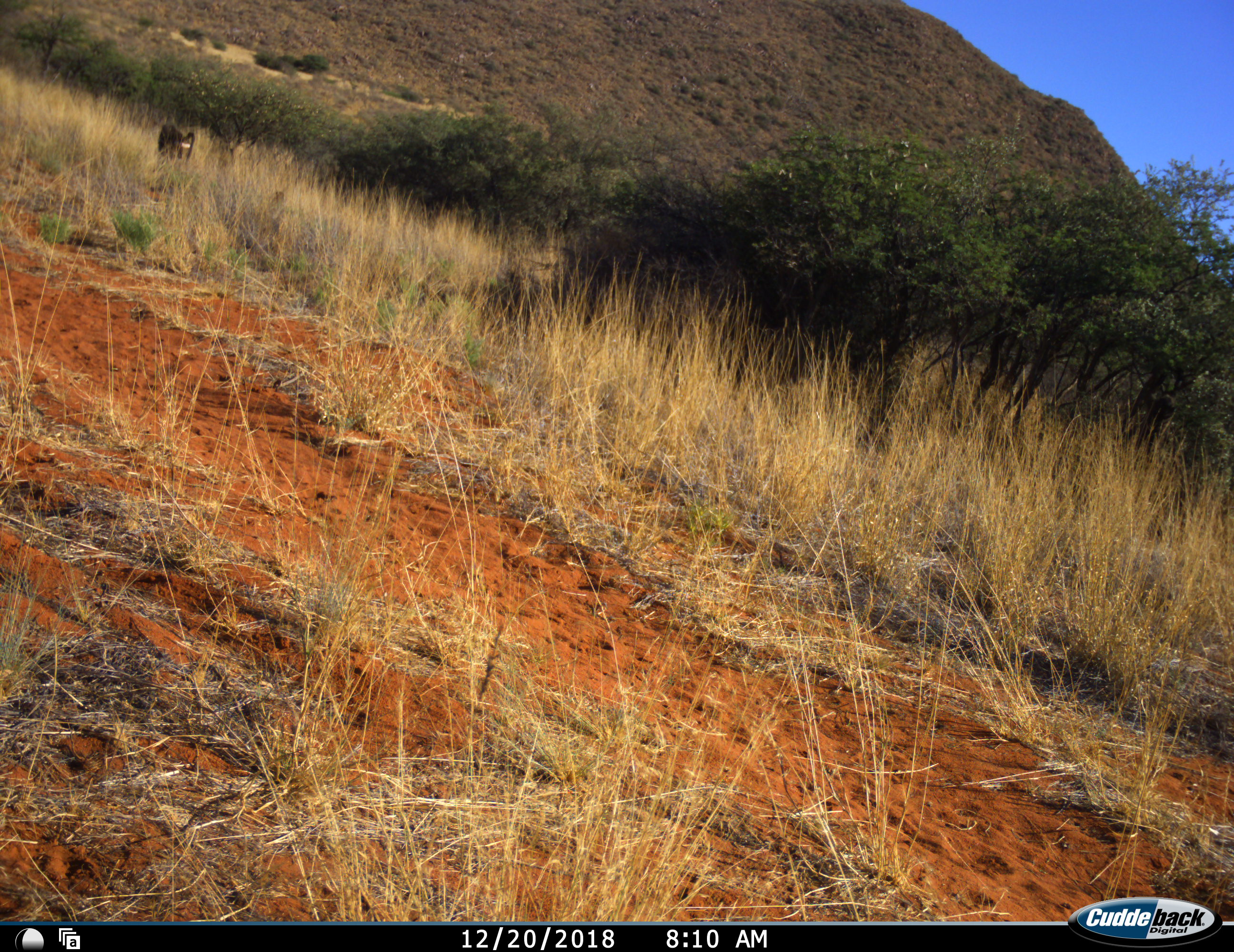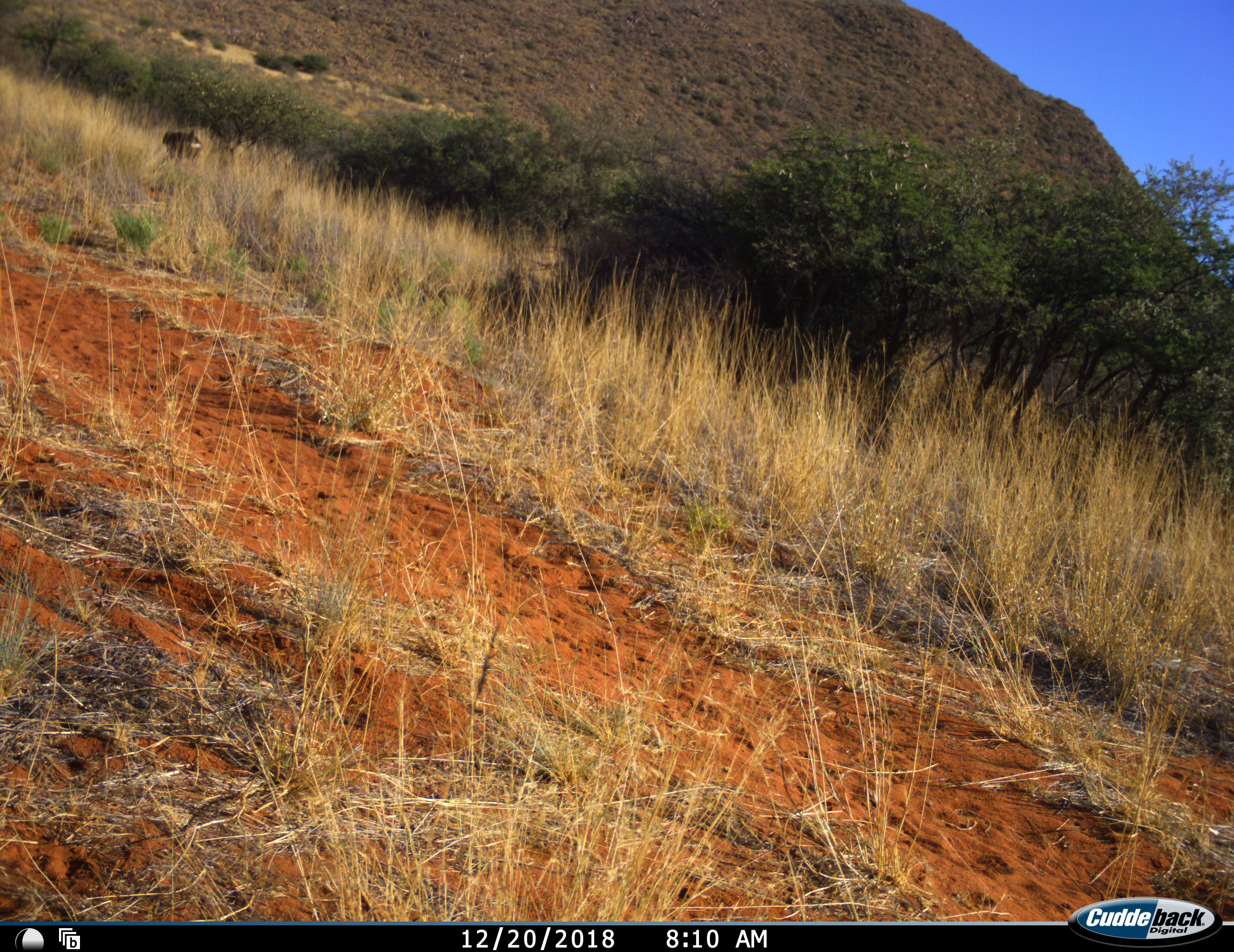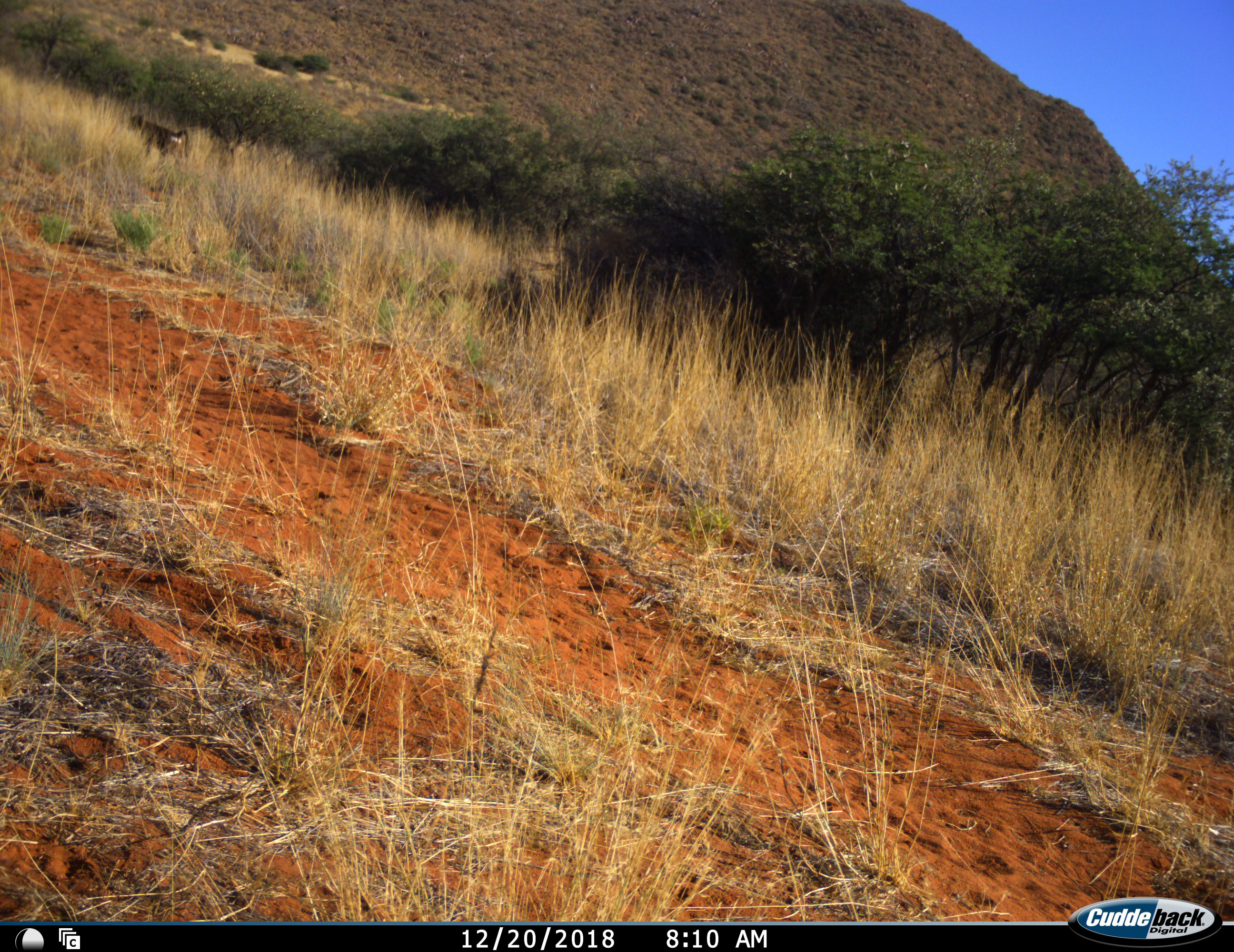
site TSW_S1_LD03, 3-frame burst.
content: unidentified animal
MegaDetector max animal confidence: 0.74